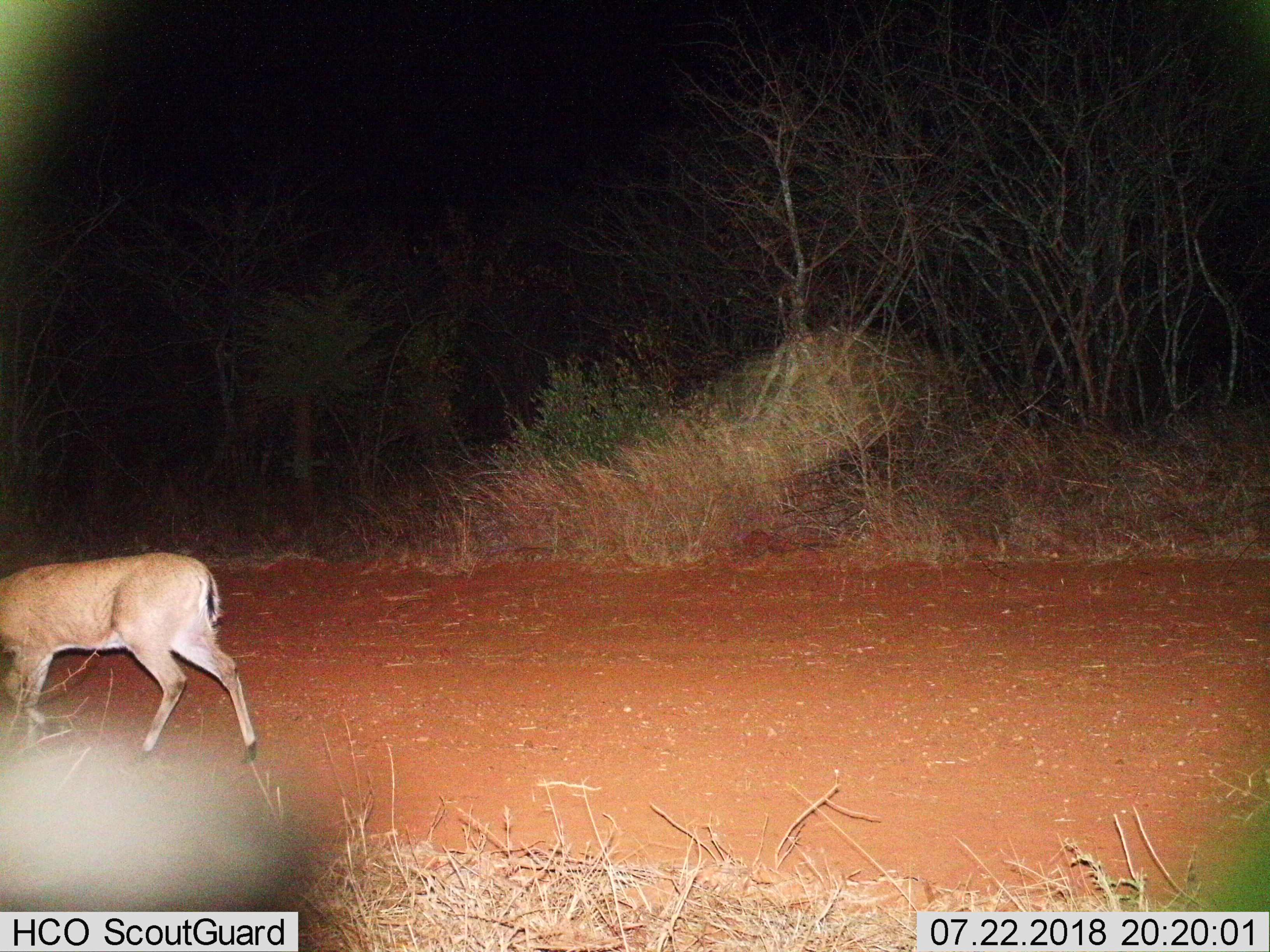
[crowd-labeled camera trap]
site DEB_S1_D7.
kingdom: Animalia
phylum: Chordata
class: Mammalia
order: Artiodactyla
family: Bovidae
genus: Sylvicapra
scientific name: Sylvicapra grimmia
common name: common duiker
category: duikercommongrey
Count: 1.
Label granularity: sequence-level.